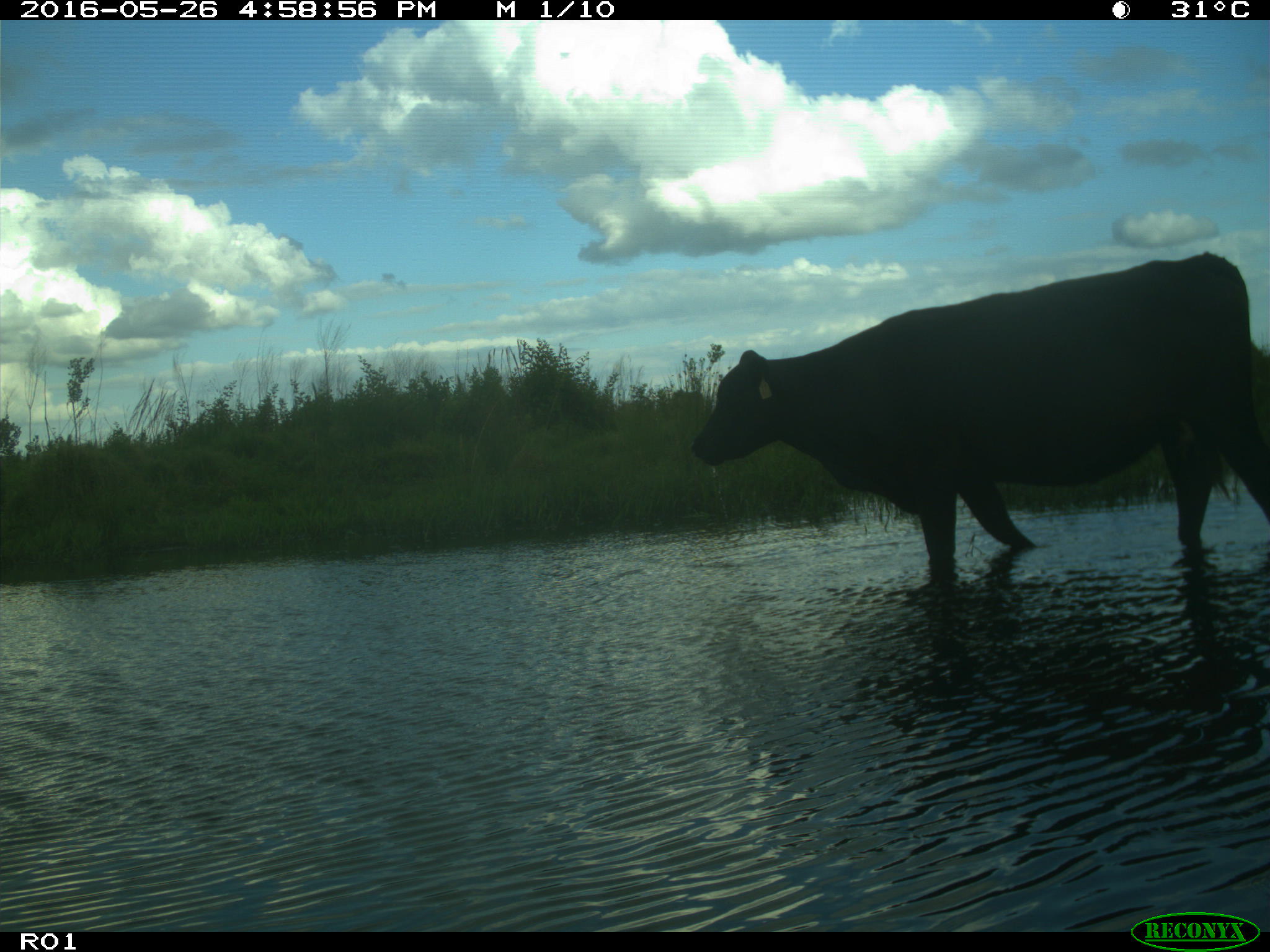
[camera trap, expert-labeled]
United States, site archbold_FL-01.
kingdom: Animalia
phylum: Chordata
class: Mammalia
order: Artiodactyla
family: Bovidae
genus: Bos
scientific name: Bos taurus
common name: domestic cow